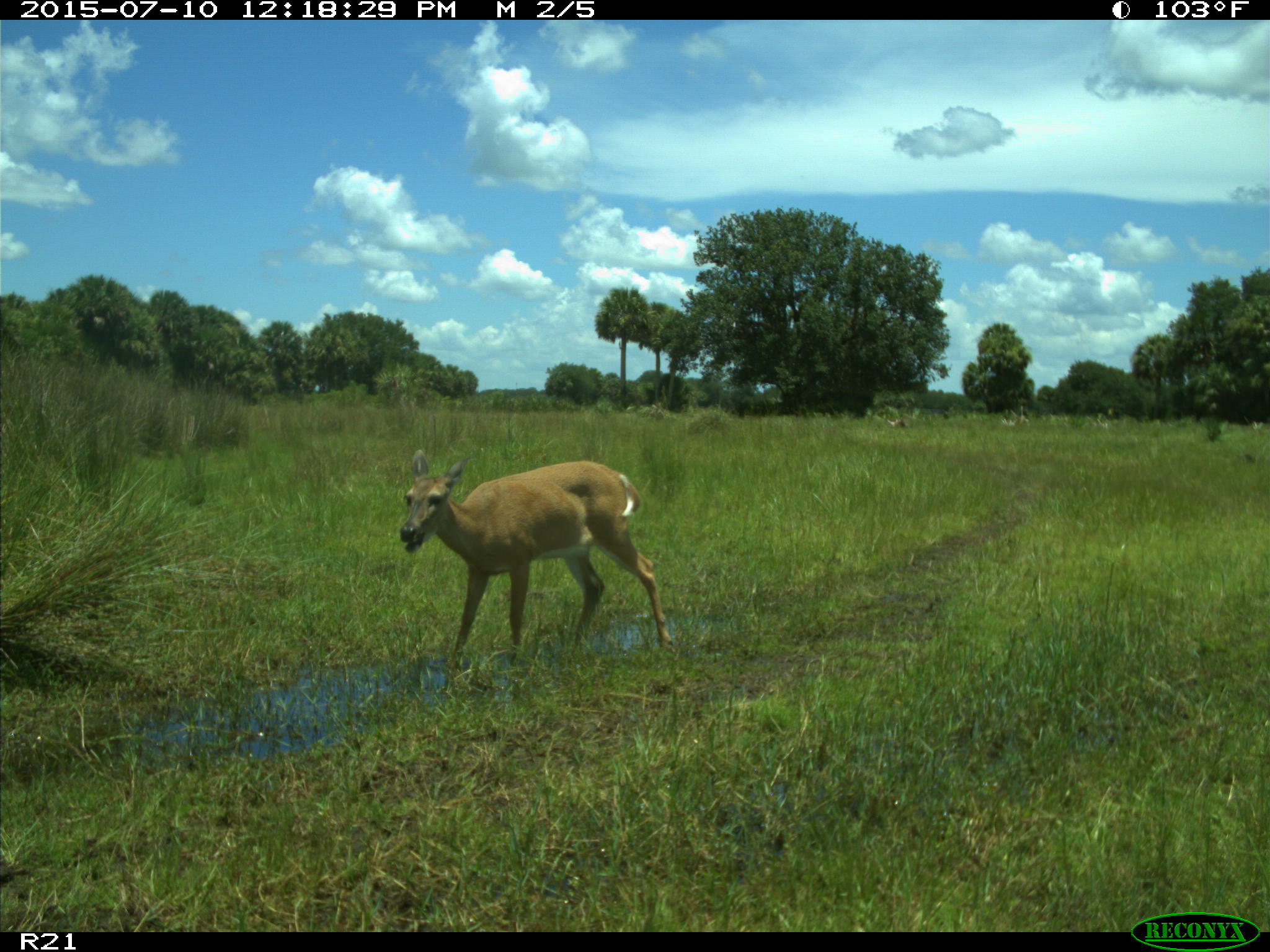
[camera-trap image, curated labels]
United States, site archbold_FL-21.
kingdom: Animalia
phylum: Chordata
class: Mammalia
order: Artiodactyla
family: Cervidae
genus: Odocoileus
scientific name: Odocoileus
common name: deer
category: unidentified deer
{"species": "unidentified deer (deer) (Odocoileus)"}